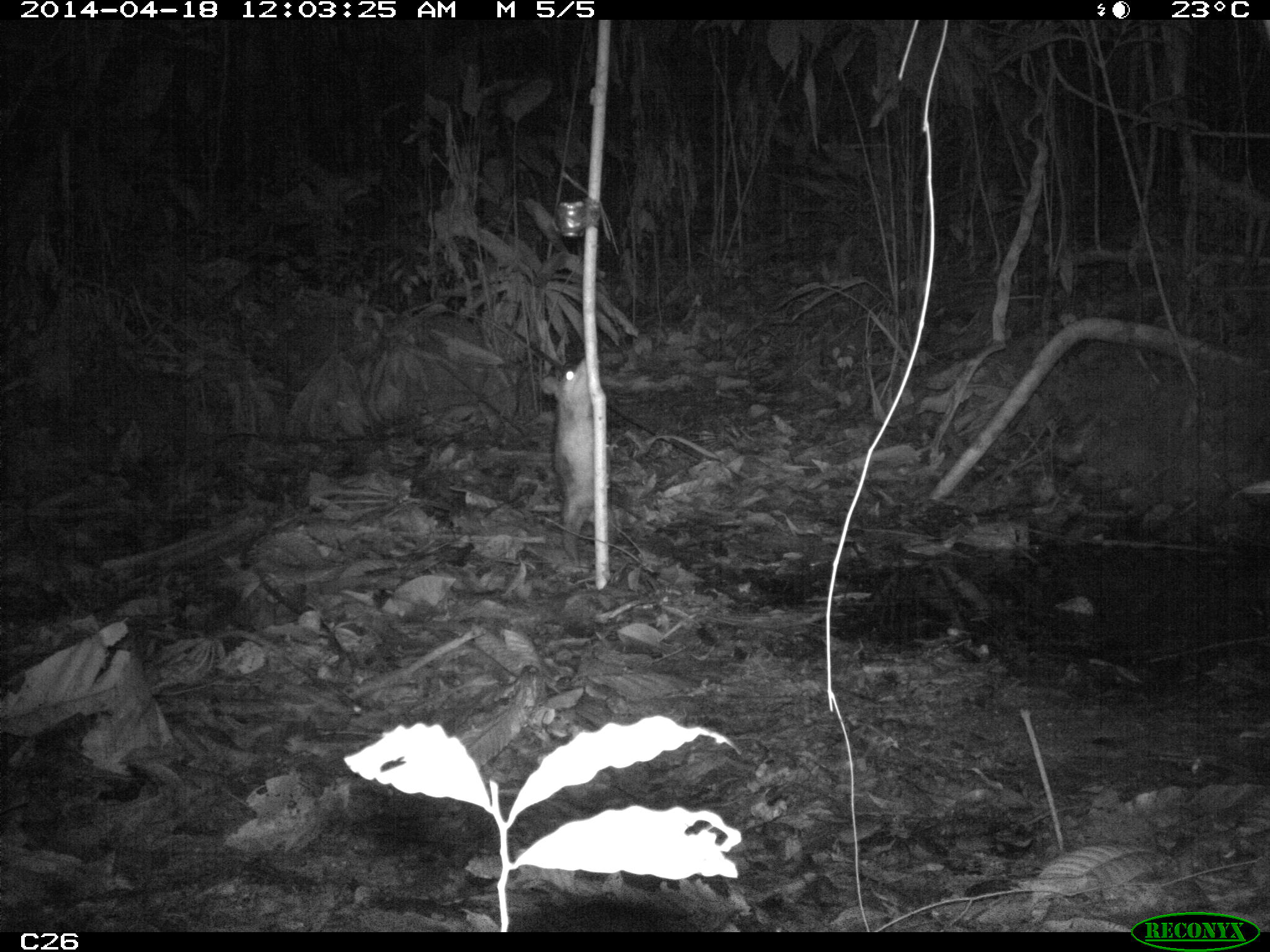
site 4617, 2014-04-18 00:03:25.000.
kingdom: Animalia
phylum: Chordata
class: Mammalia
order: Didelphimorphia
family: Didelphidae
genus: Didelphis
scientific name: Didelphis marsupialis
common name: southern opossum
Didelphis marsupialis (southern opossum), count 1, age adult, sex male.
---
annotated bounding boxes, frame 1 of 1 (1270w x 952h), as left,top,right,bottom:
didelphis marsupialis: 538,352,617,563